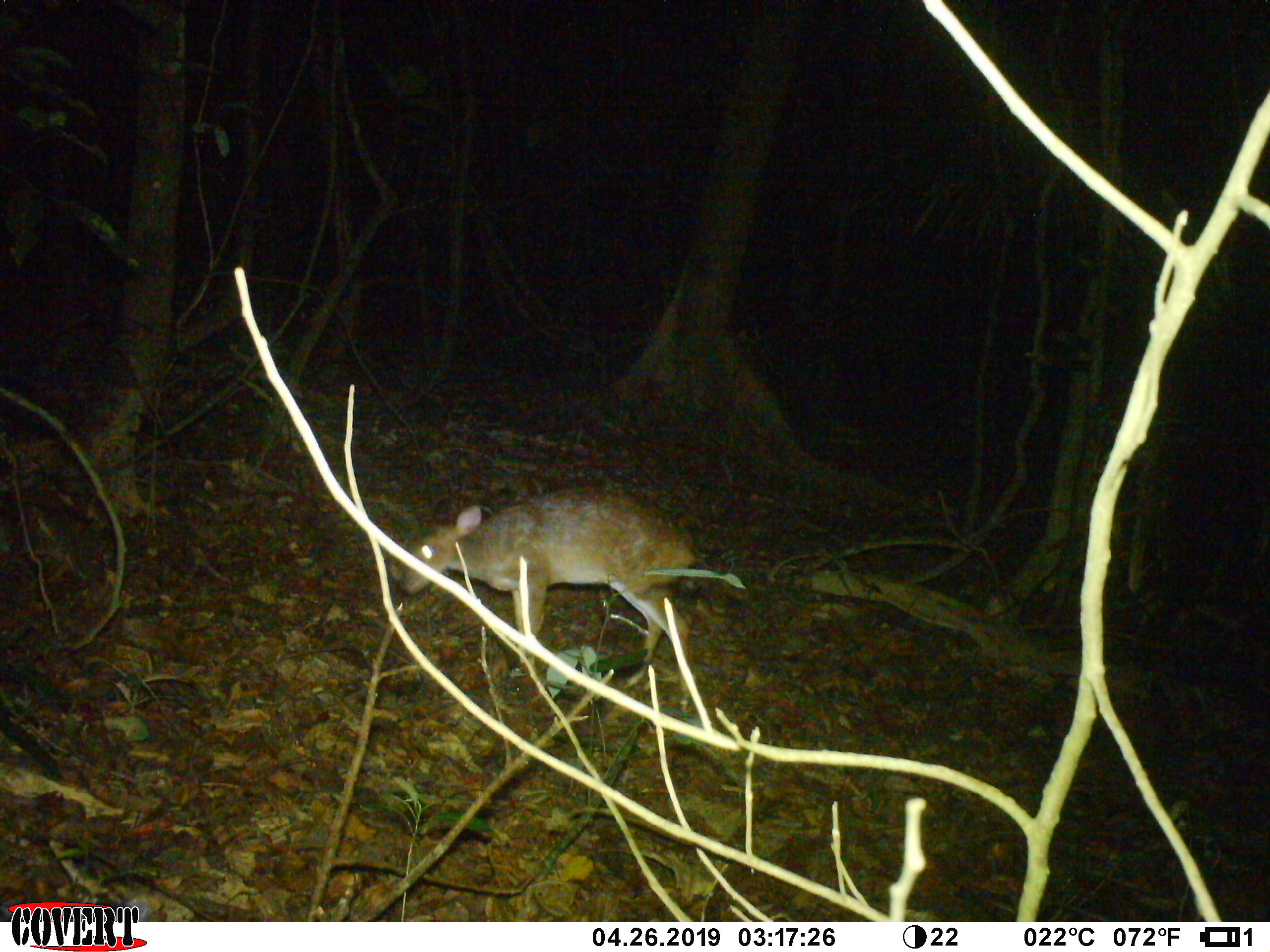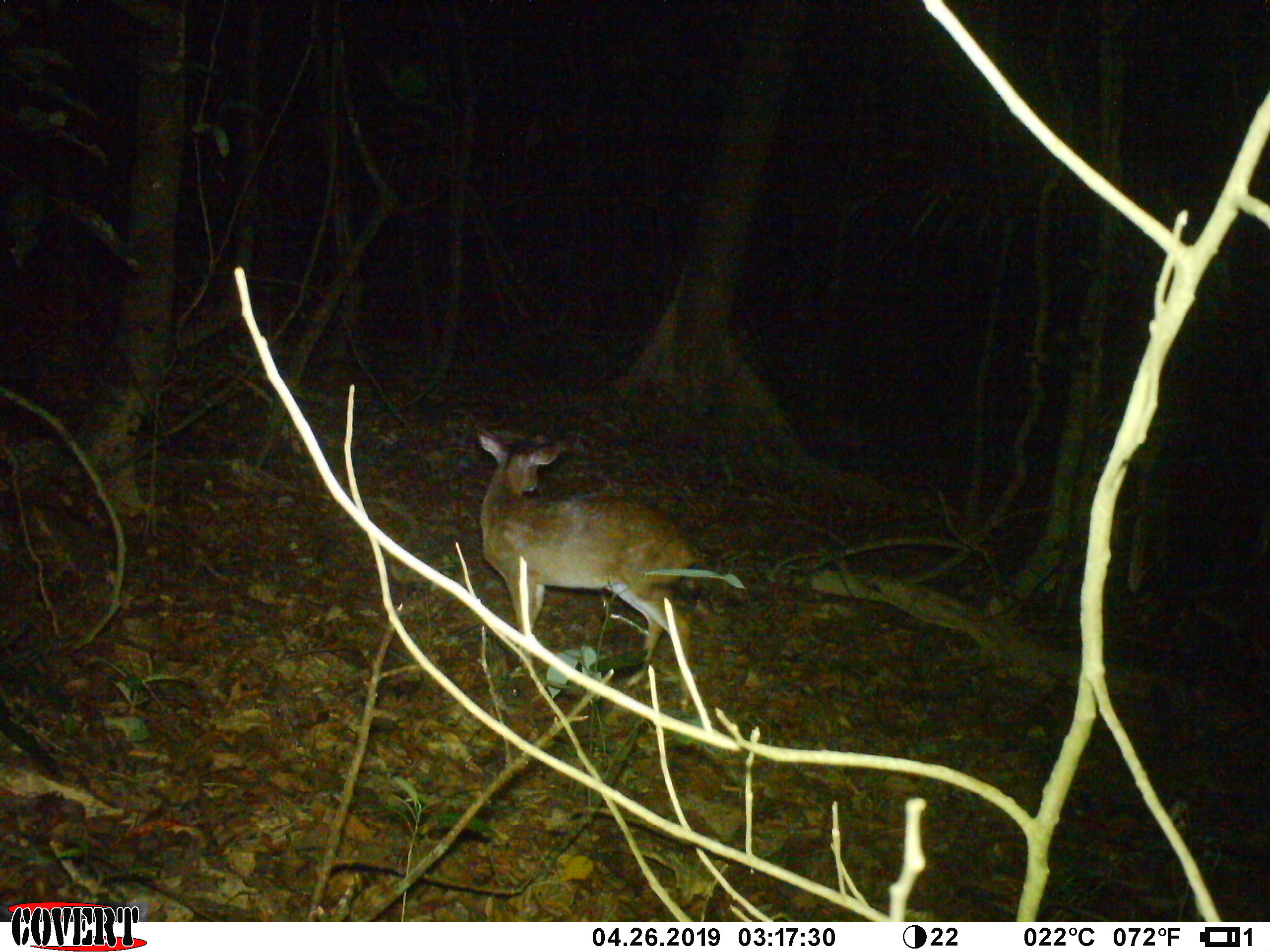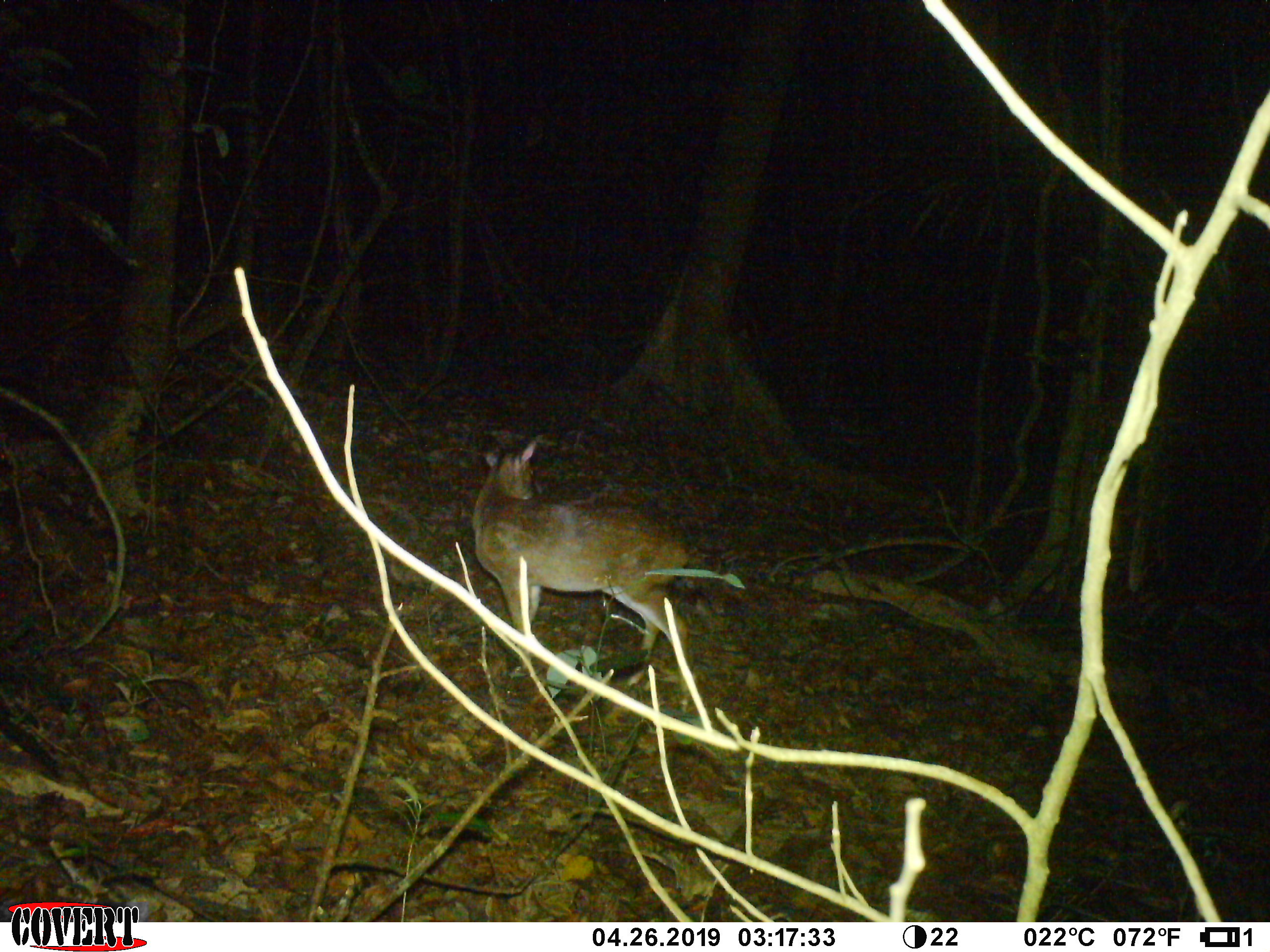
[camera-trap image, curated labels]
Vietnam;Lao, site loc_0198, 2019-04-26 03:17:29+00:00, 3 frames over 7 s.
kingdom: Animalia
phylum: Chordata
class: Mammalia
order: Artiodactyla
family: Cervidae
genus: Muntiacus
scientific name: Muntiacus vuquangensis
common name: large-antlered muntjac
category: large antlered muntjac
Large antlered muntjac (large-antlered muntjac) (Muntiacus vuquangensis). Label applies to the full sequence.